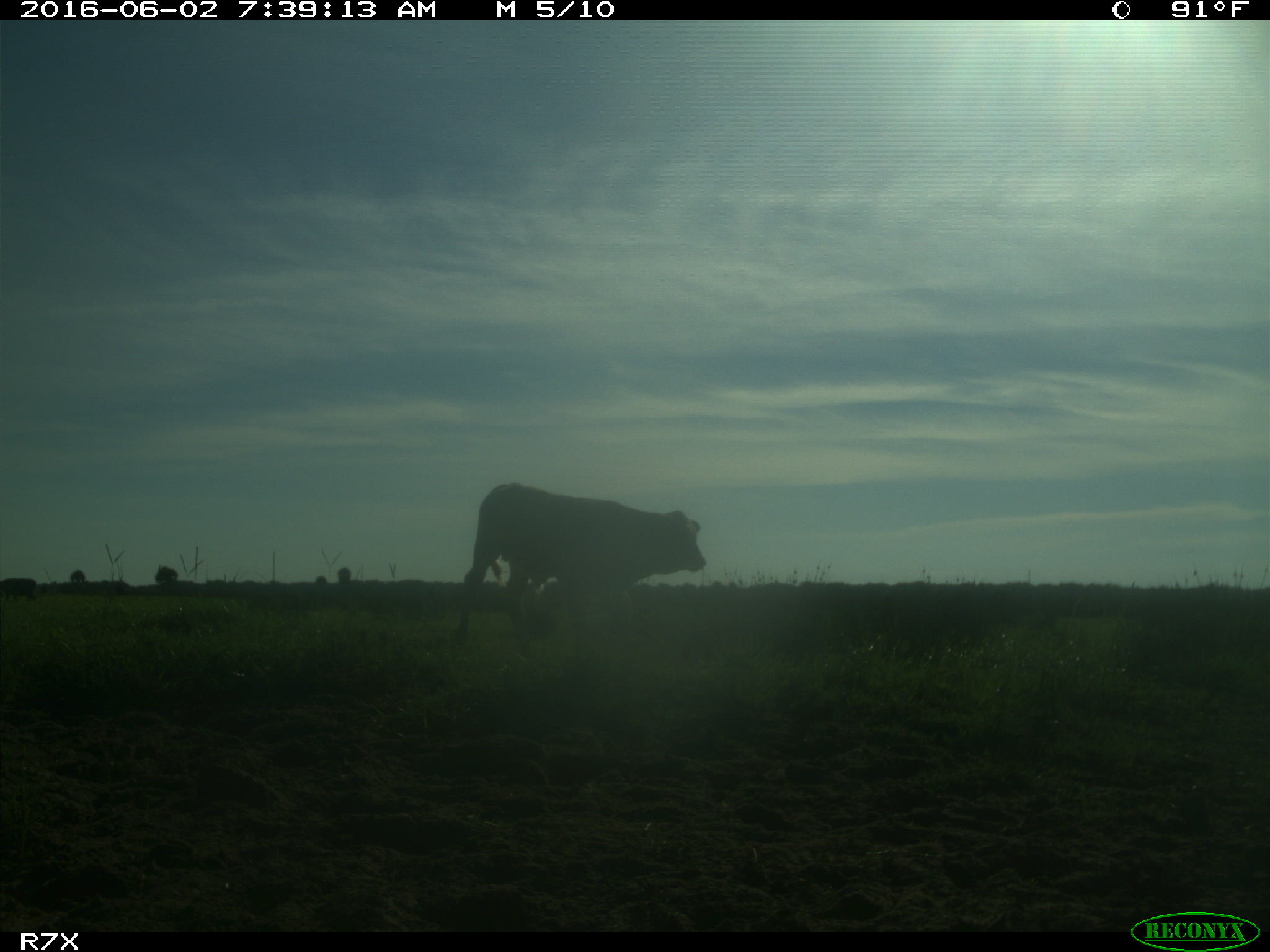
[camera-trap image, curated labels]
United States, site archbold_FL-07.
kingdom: Animalia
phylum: Chordata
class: Mammalia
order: Artiodactyla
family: Bovidae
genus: Bos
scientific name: Bos taurus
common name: domestic cow